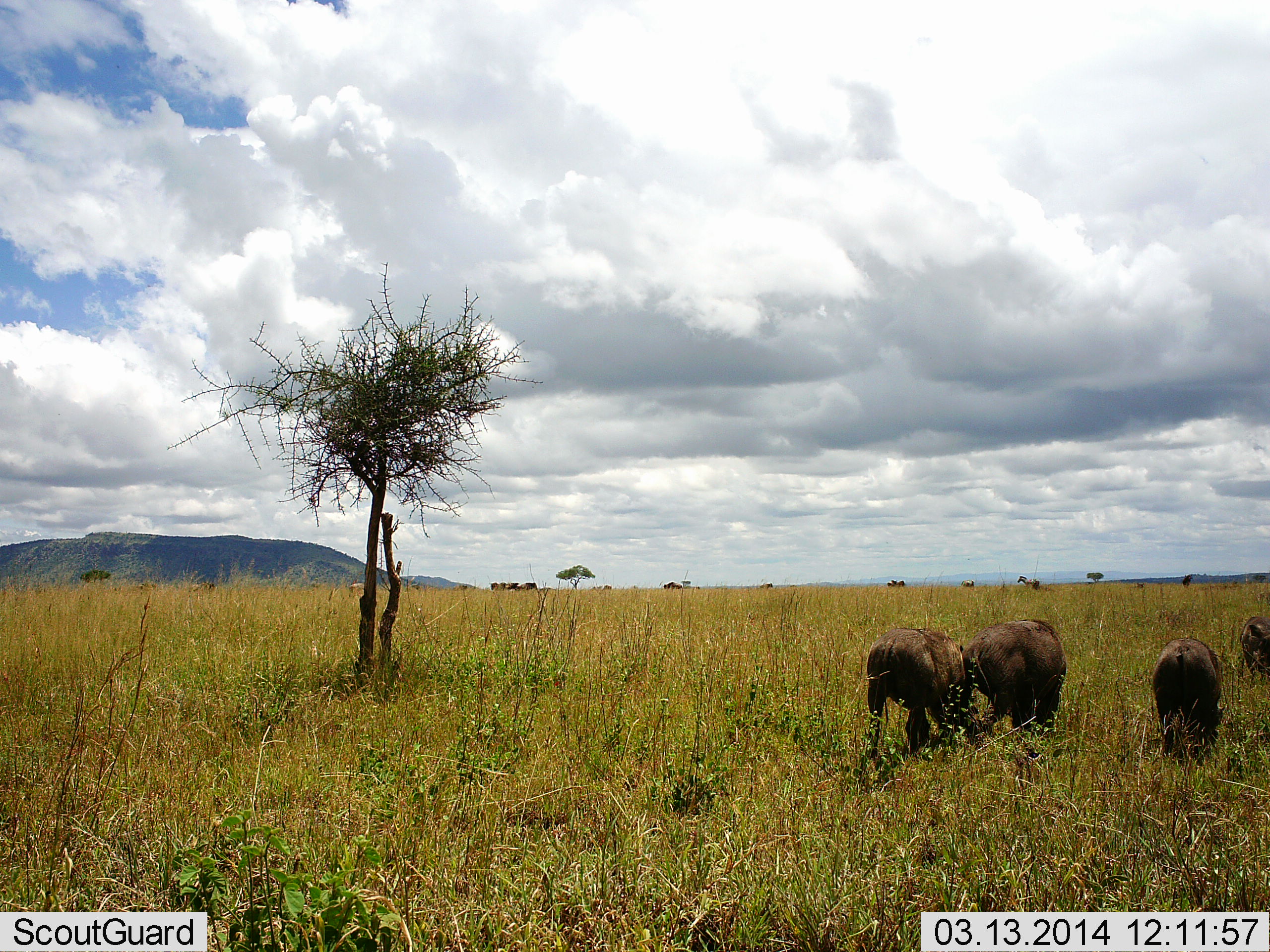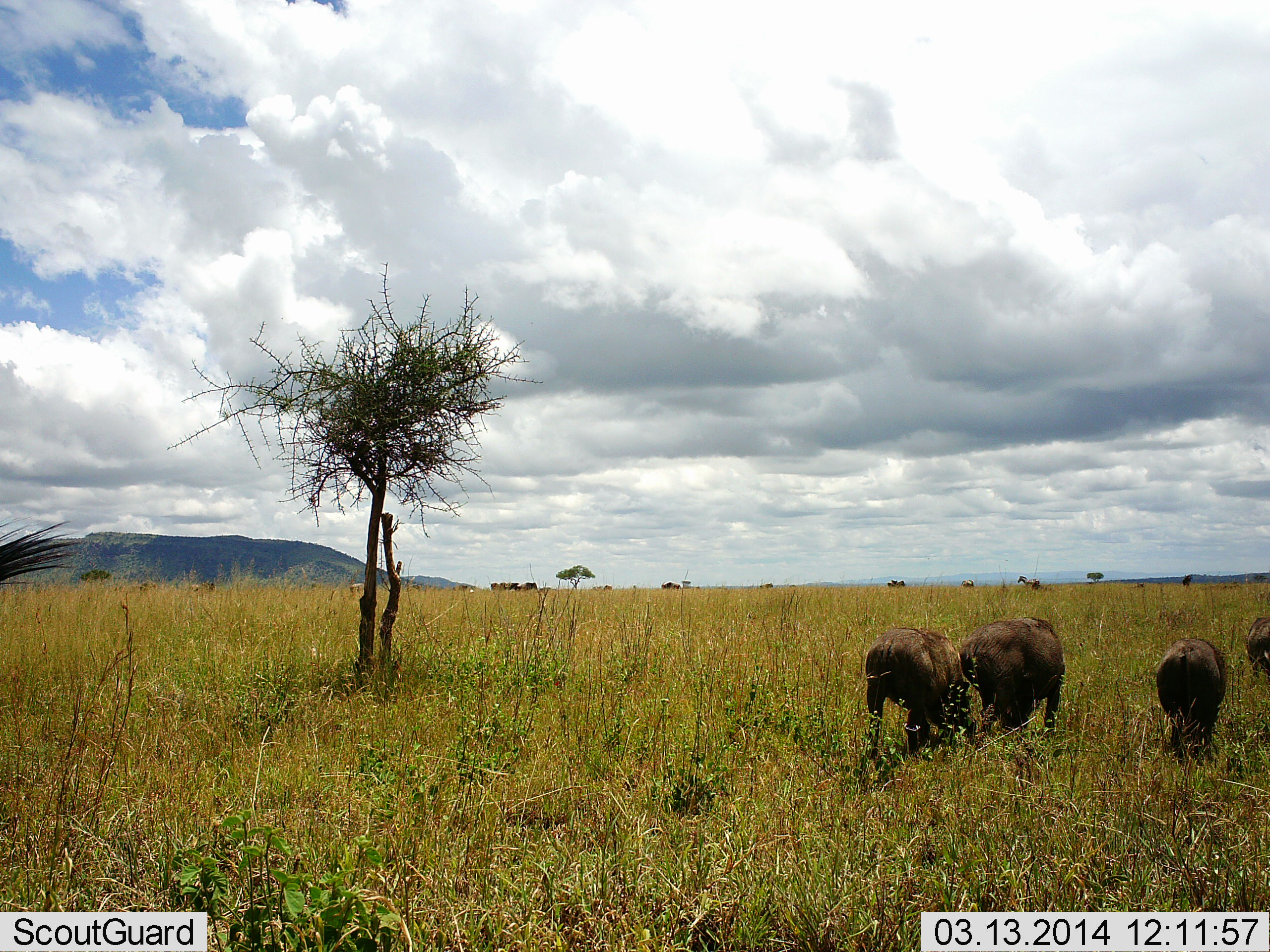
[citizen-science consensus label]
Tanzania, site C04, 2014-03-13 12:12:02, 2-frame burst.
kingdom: Animalia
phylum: Chordata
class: Mammalia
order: Artiodactyla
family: Suidae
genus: Phacochoerus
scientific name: Phacochoerus africanus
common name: warthog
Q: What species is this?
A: Warthog (Phacochoerus africanus).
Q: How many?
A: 4.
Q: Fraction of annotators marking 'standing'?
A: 27%.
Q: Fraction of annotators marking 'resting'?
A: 0%.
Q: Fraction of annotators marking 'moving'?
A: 27%.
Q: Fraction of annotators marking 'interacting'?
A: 0%.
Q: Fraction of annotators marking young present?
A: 0%.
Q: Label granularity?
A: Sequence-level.